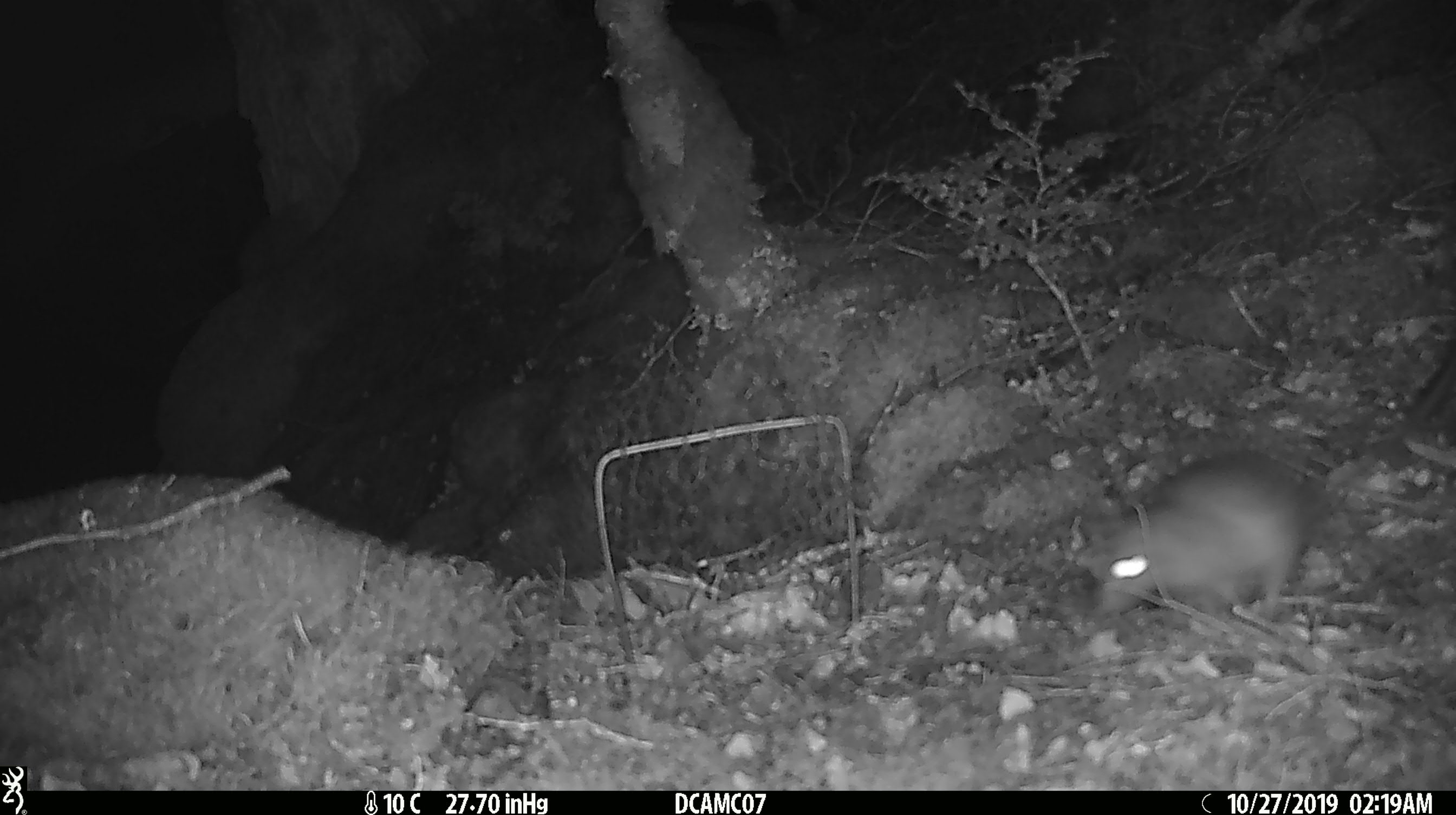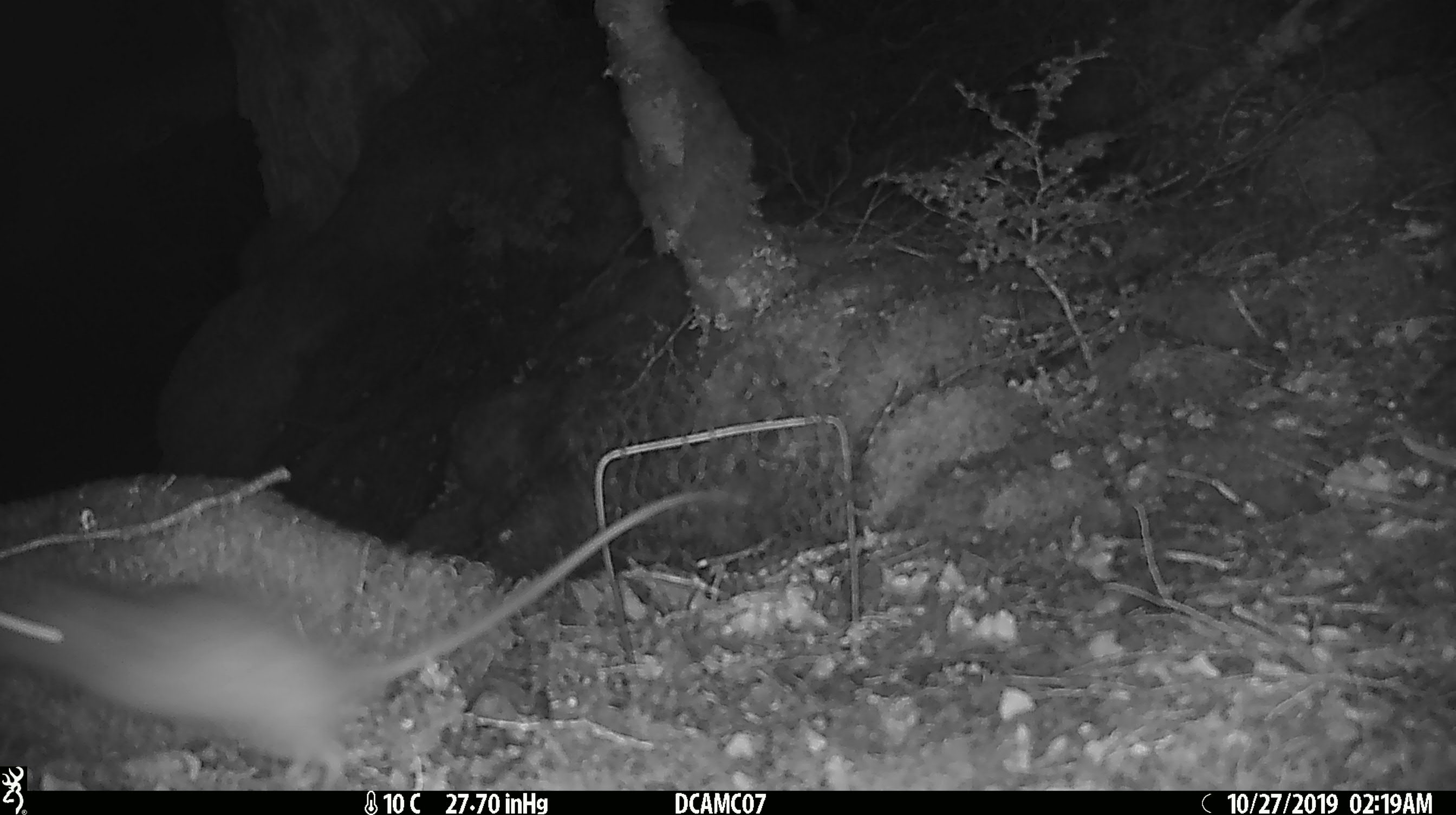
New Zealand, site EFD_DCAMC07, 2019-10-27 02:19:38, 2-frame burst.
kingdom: Animalia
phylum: Chordata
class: Mammalia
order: Rodentia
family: Muridae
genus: Rattus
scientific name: Rattus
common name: rat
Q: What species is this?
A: Rat (Rattus).